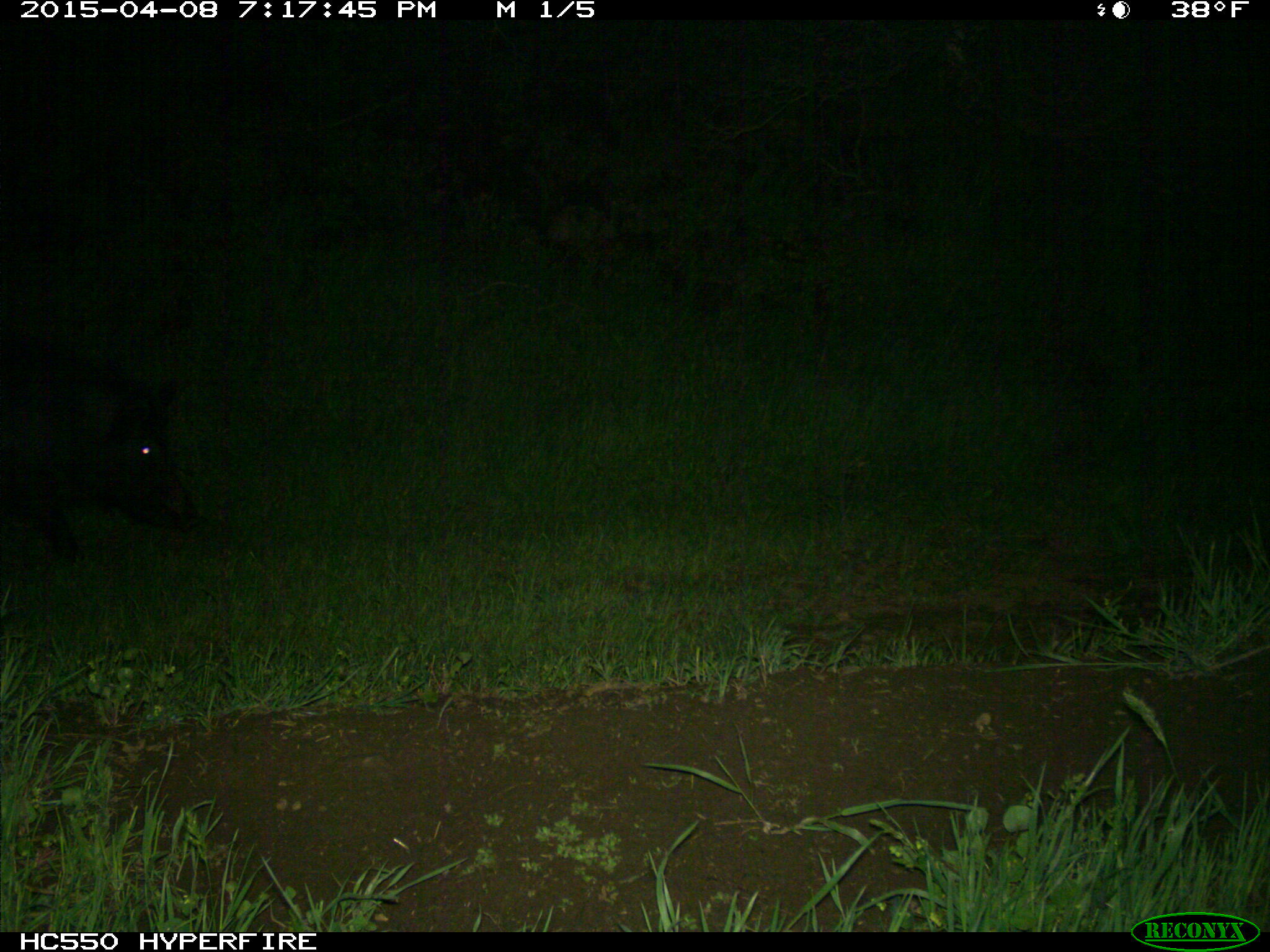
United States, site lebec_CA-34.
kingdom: Animalia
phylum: Chordata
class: Mammalia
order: Artiodactyla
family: Suidae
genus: Sus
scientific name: Sus scrofa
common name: wild boar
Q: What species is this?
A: Sus scrofa (wild boar).